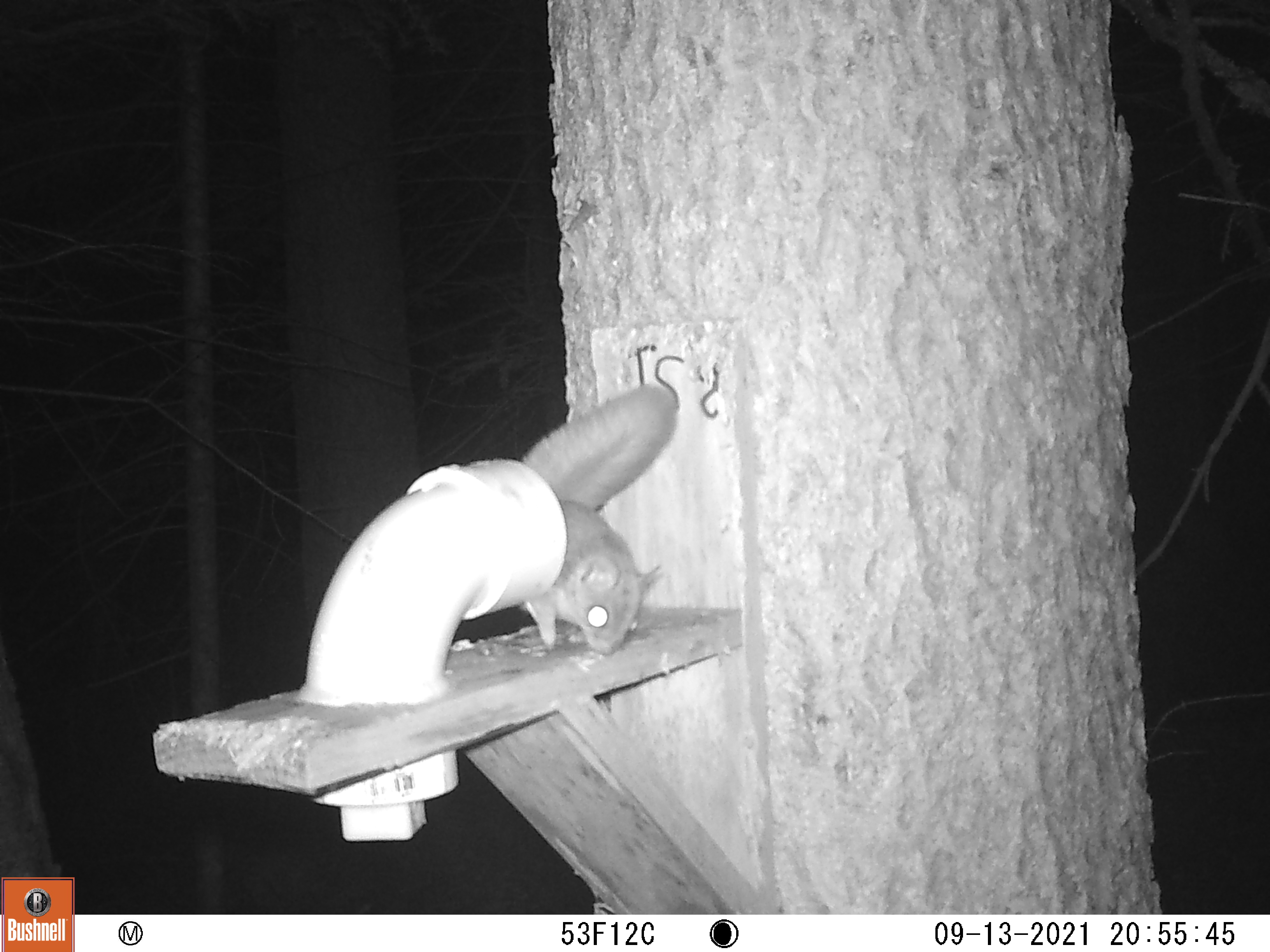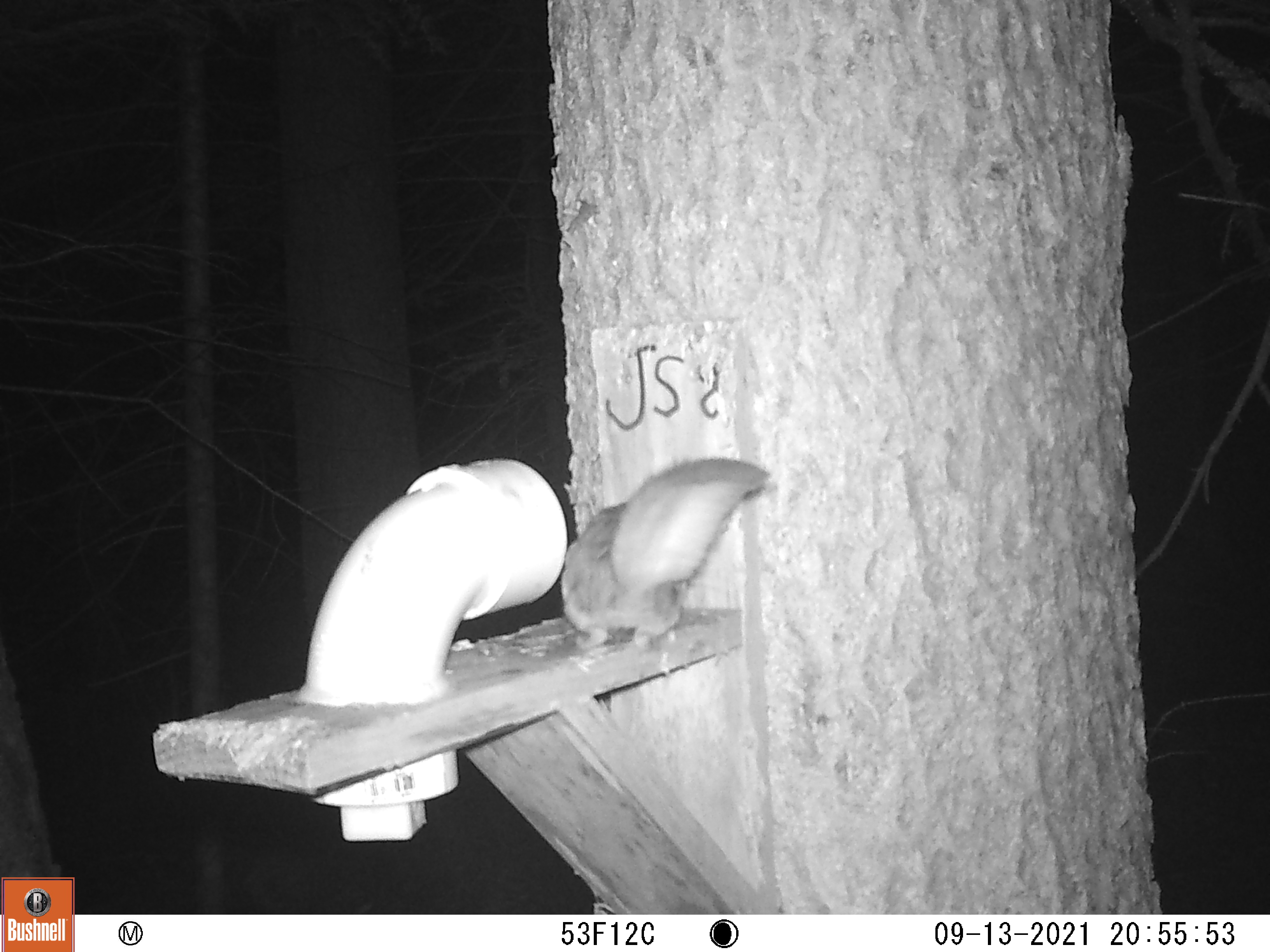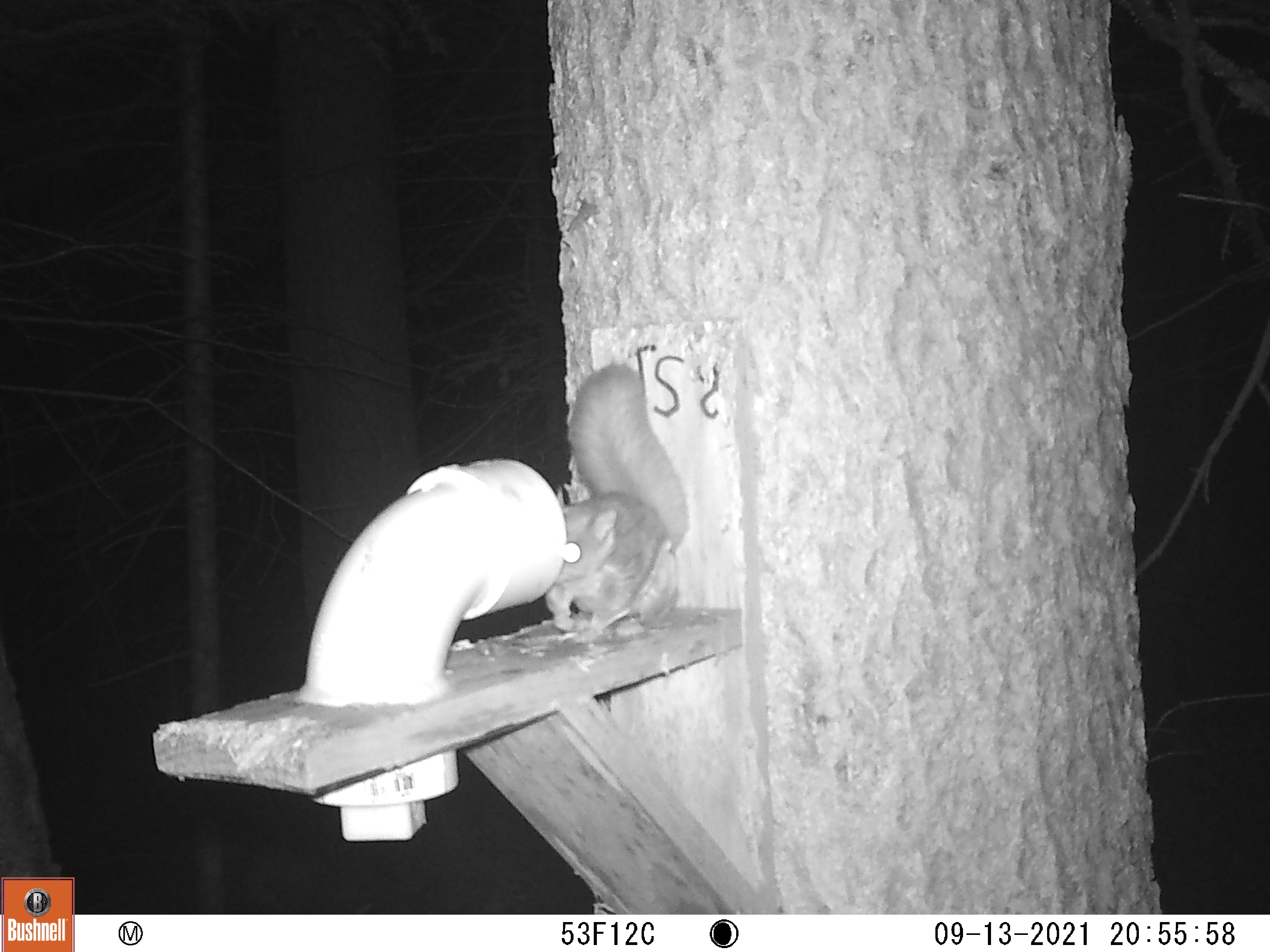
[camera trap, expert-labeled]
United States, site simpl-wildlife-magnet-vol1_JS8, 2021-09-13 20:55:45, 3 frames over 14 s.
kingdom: Animalia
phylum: Chordata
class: Mammalia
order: Rodentia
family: Sciuridae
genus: Glaucomys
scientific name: Glaucomys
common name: flying squirrel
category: flying squirrel sp.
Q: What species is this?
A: Flying squirrel sp. (flying squirrel) (Glaucomys).